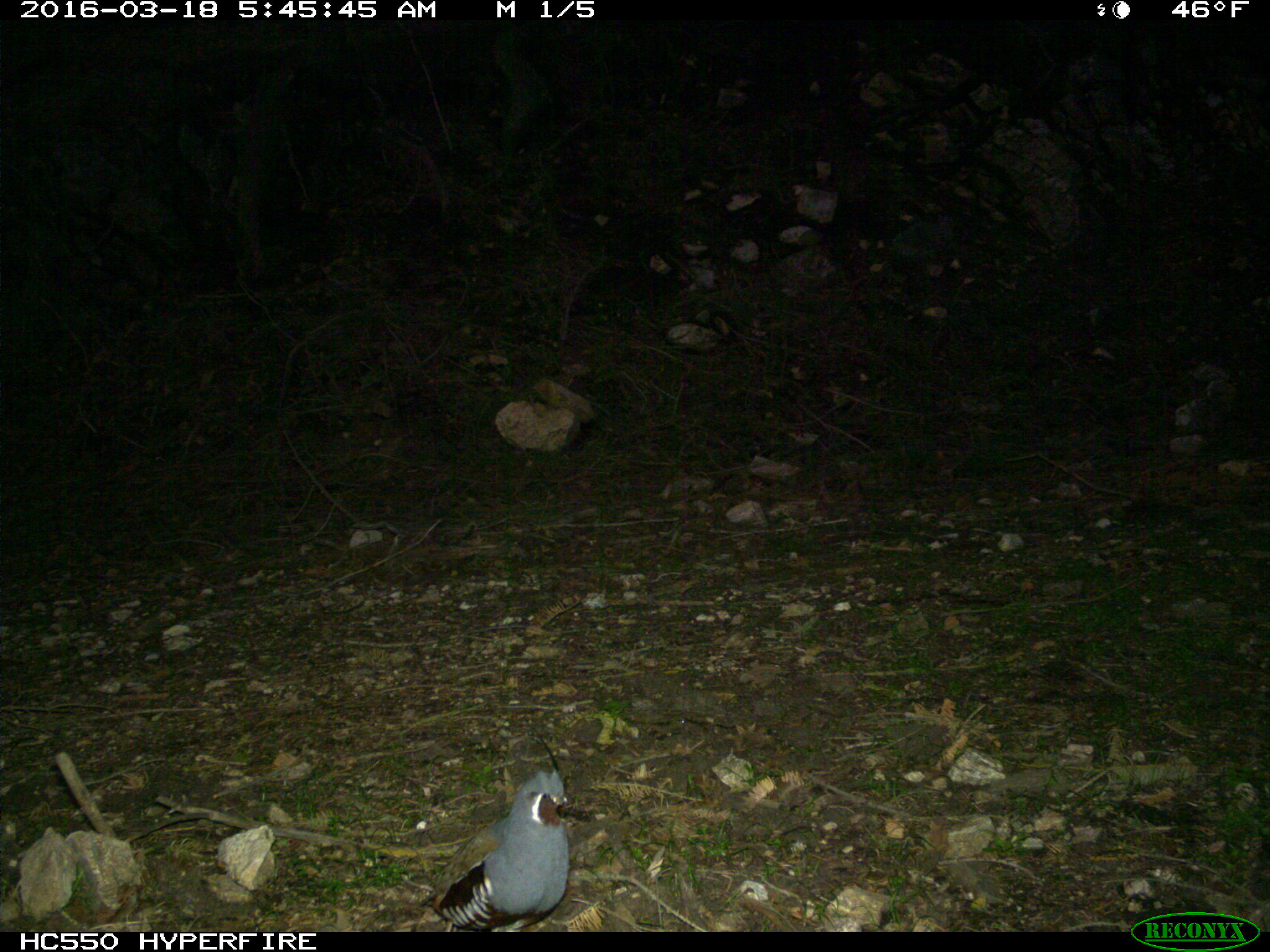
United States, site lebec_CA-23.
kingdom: Animalia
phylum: Chordata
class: Aves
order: Galliformes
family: Odontophoridae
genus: Callipepla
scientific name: Callipepla californica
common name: california quail